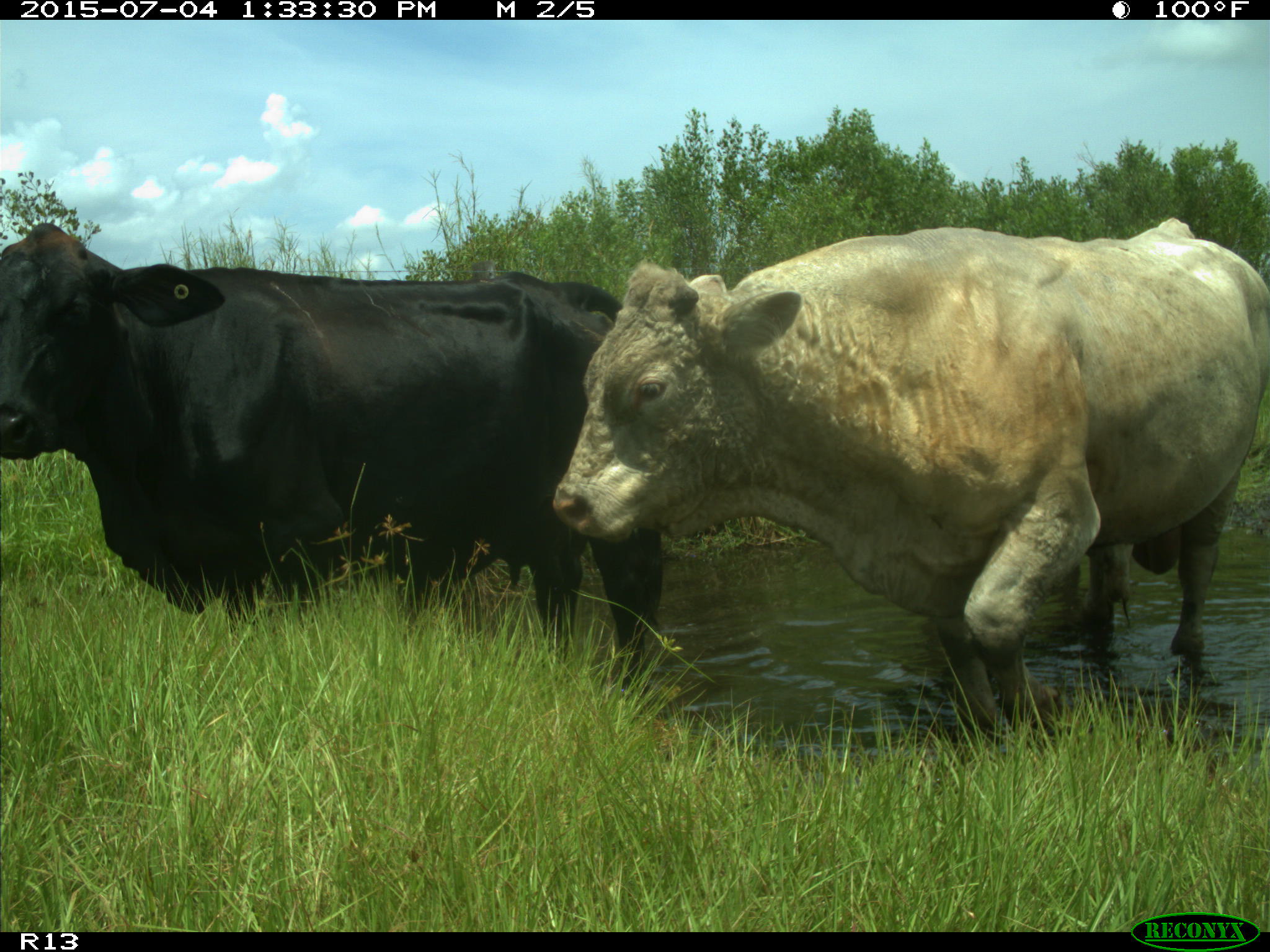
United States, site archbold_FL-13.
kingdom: Animalia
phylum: Chordata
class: Mammalia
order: Artiodactyla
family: Bovidae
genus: Bos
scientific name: Bos taurus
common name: domestic cow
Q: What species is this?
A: Bos taurus (domestic cow).